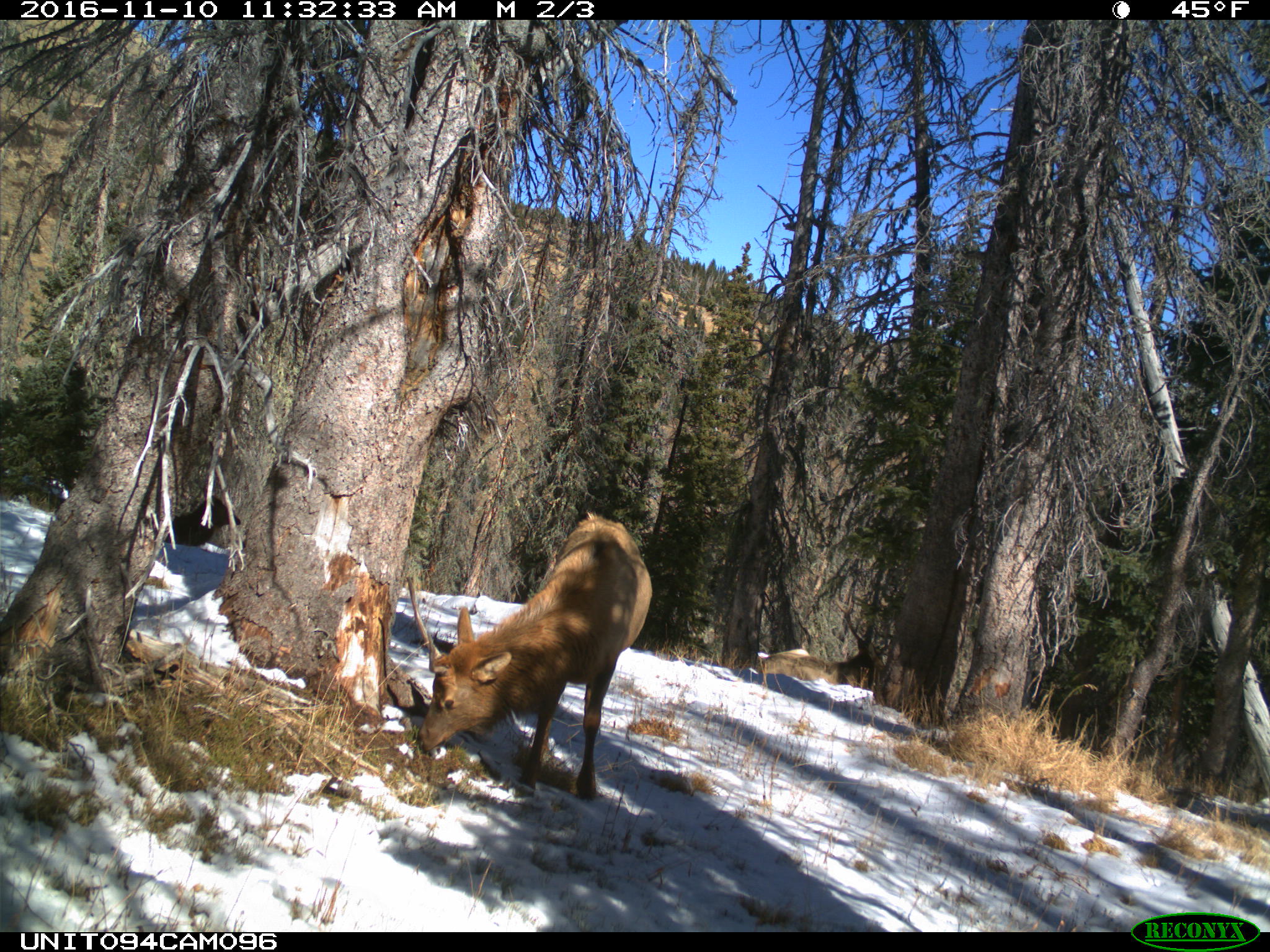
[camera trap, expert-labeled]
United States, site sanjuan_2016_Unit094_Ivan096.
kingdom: Animalia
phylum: Chordata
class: Mammalia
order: Artiodactyla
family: Cervidae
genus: Cervus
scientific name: Cervus elaphus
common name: red deer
Cervus elaphus (red deer).